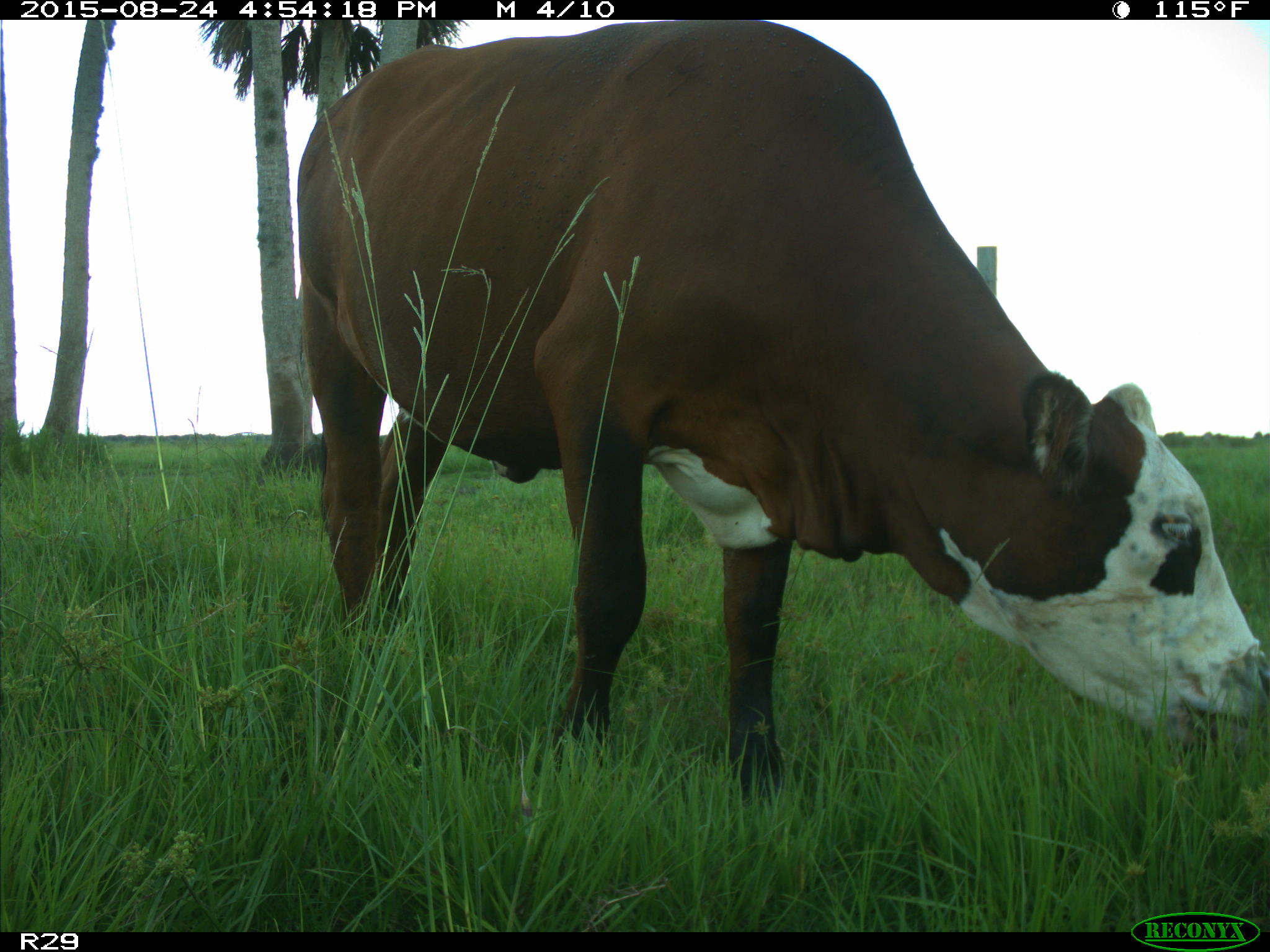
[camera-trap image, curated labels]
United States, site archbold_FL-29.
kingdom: Animalia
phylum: Chordata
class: Mammalia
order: Artiodactyla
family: Bovidae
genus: Bos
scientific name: Bos taurus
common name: domestic cow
Bos taurus (domestic cow).